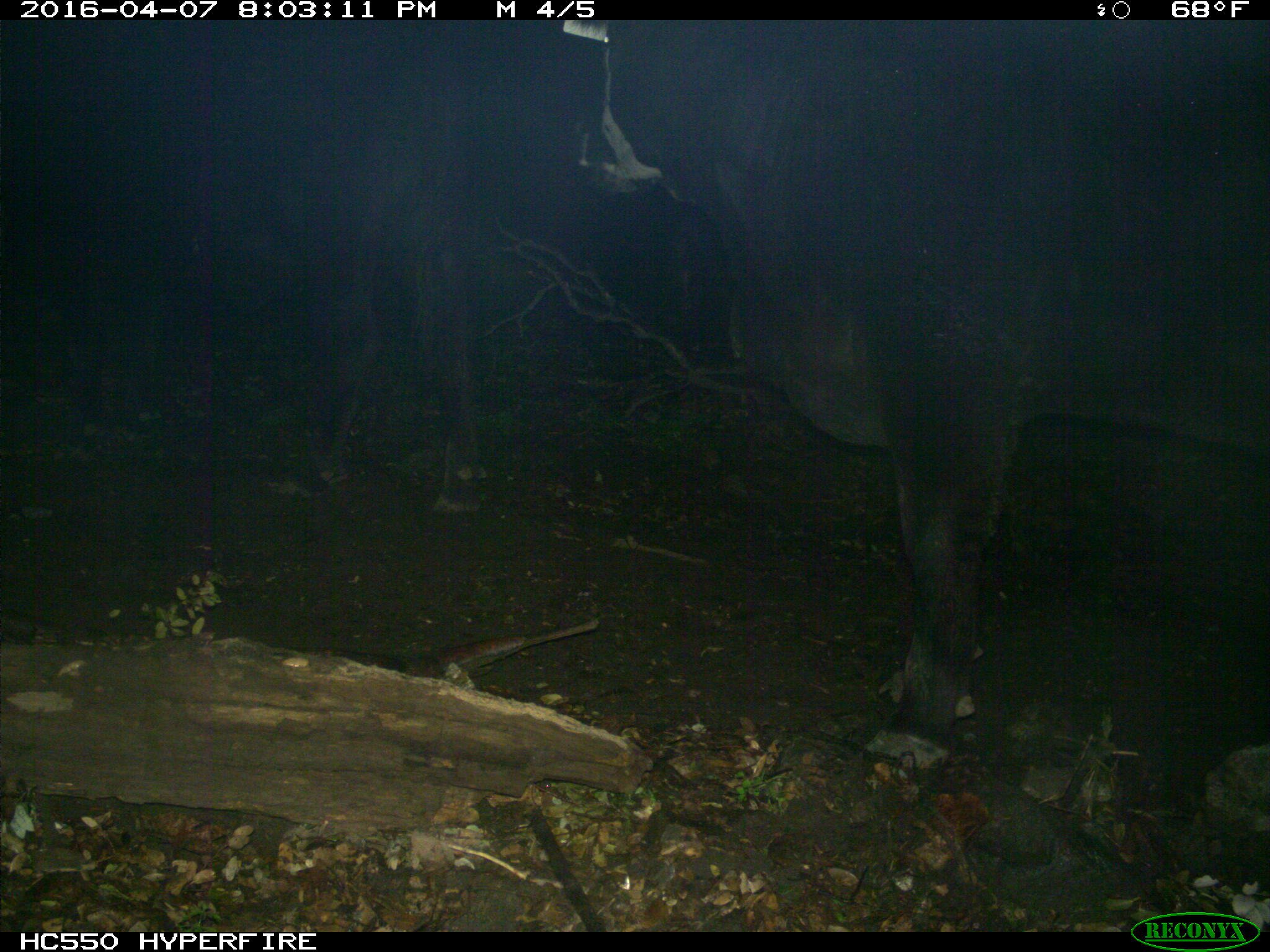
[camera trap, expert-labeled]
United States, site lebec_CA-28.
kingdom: Animalia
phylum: Chordata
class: Mammalia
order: Artiodactyla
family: Bovidae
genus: Bos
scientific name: Bos taurus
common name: domestic cow